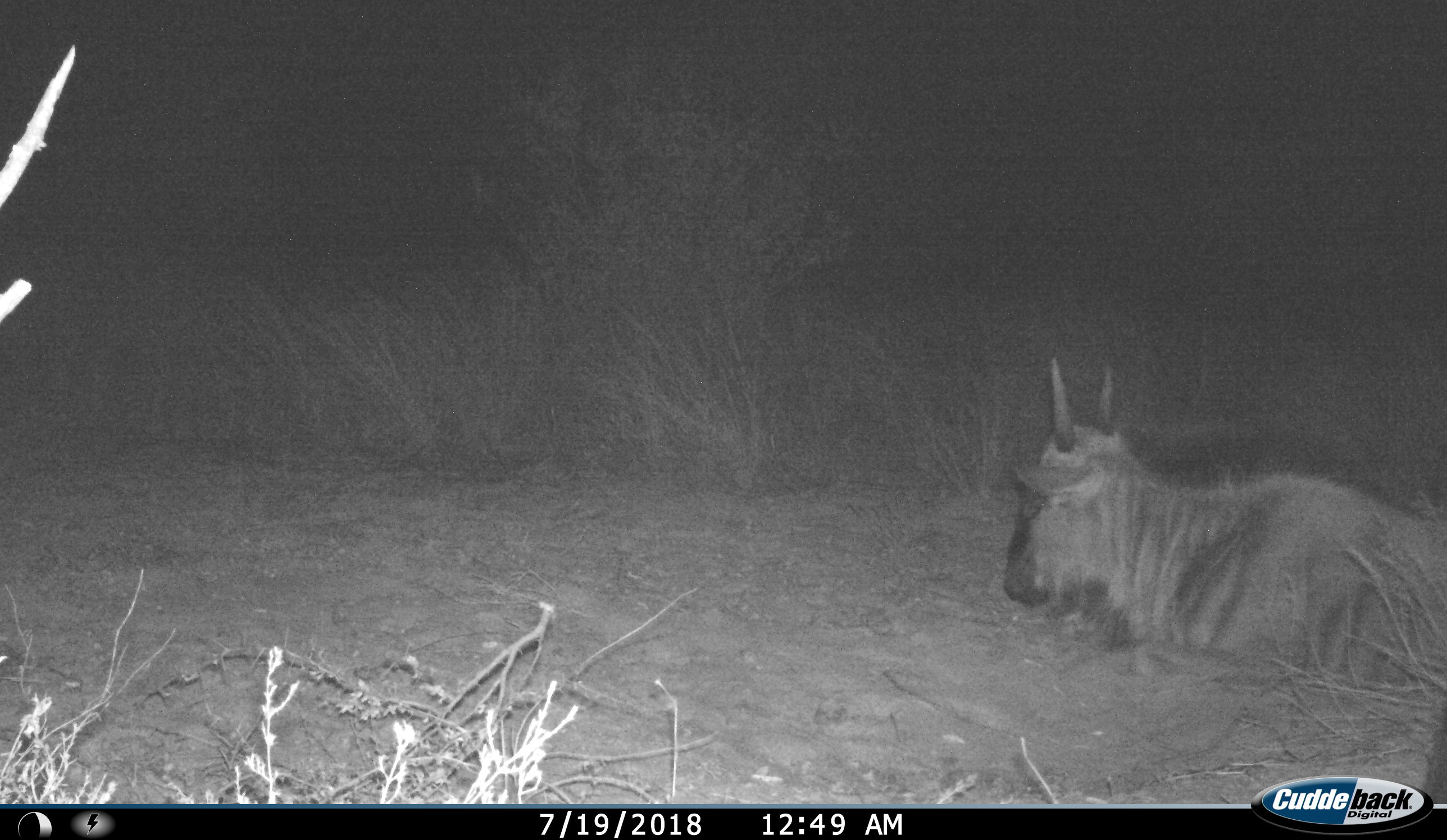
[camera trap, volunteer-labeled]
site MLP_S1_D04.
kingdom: Animalia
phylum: Chordata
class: Mammalia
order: Artiodactyla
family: Bovidae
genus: Connochaetes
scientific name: Connochaetes taurinus taurinus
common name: blue wildebeest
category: wildebeestblue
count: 1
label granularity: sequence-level